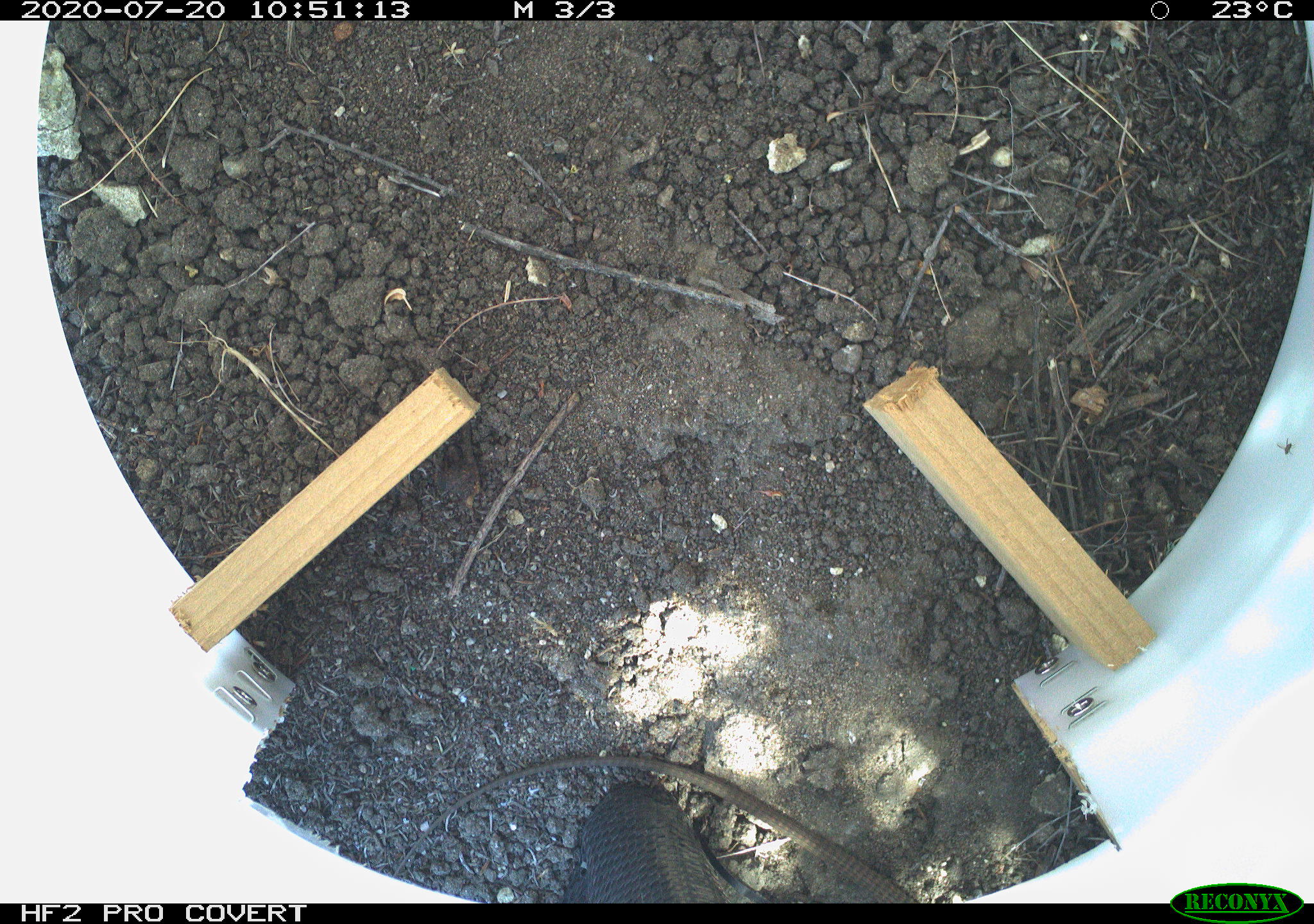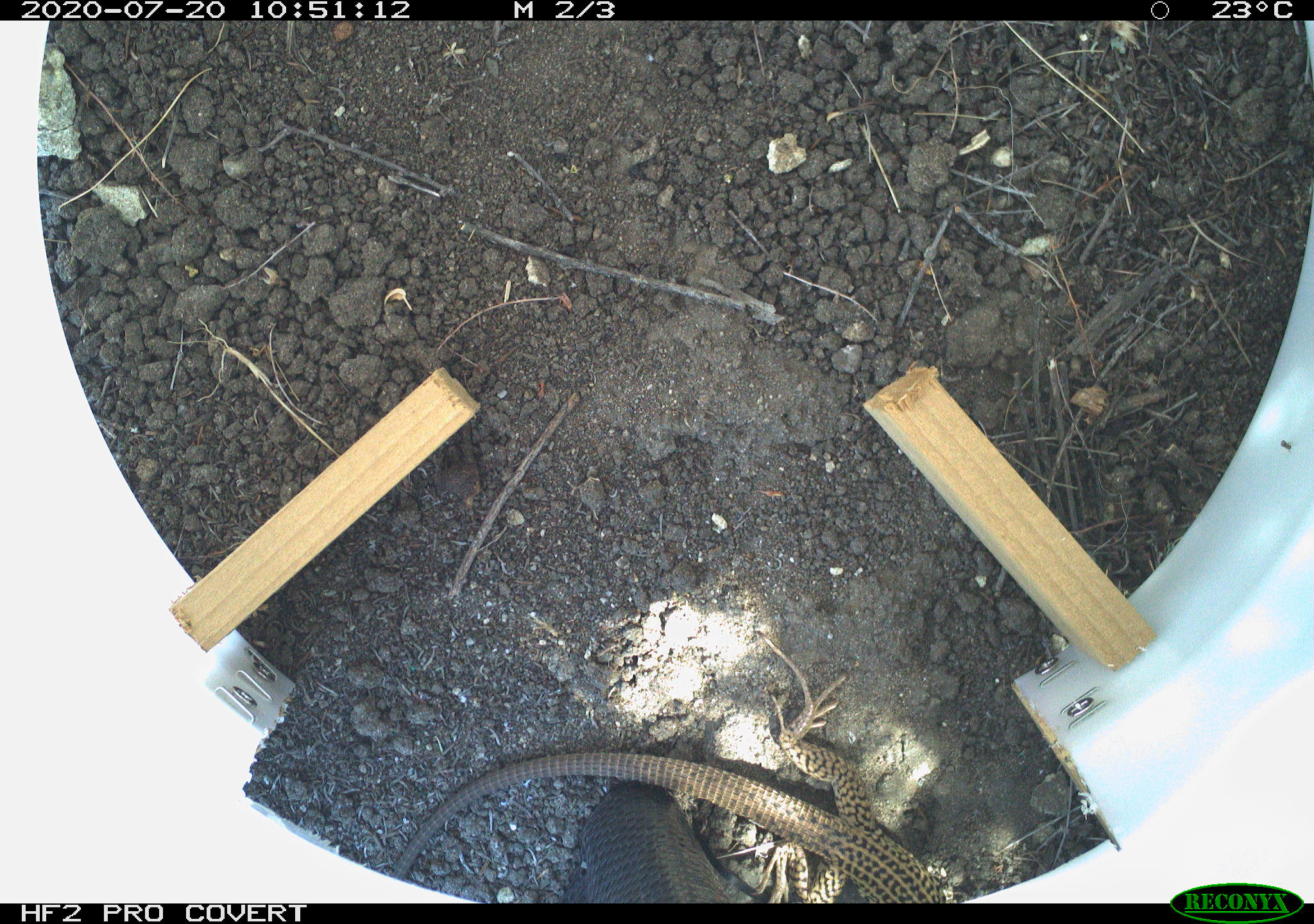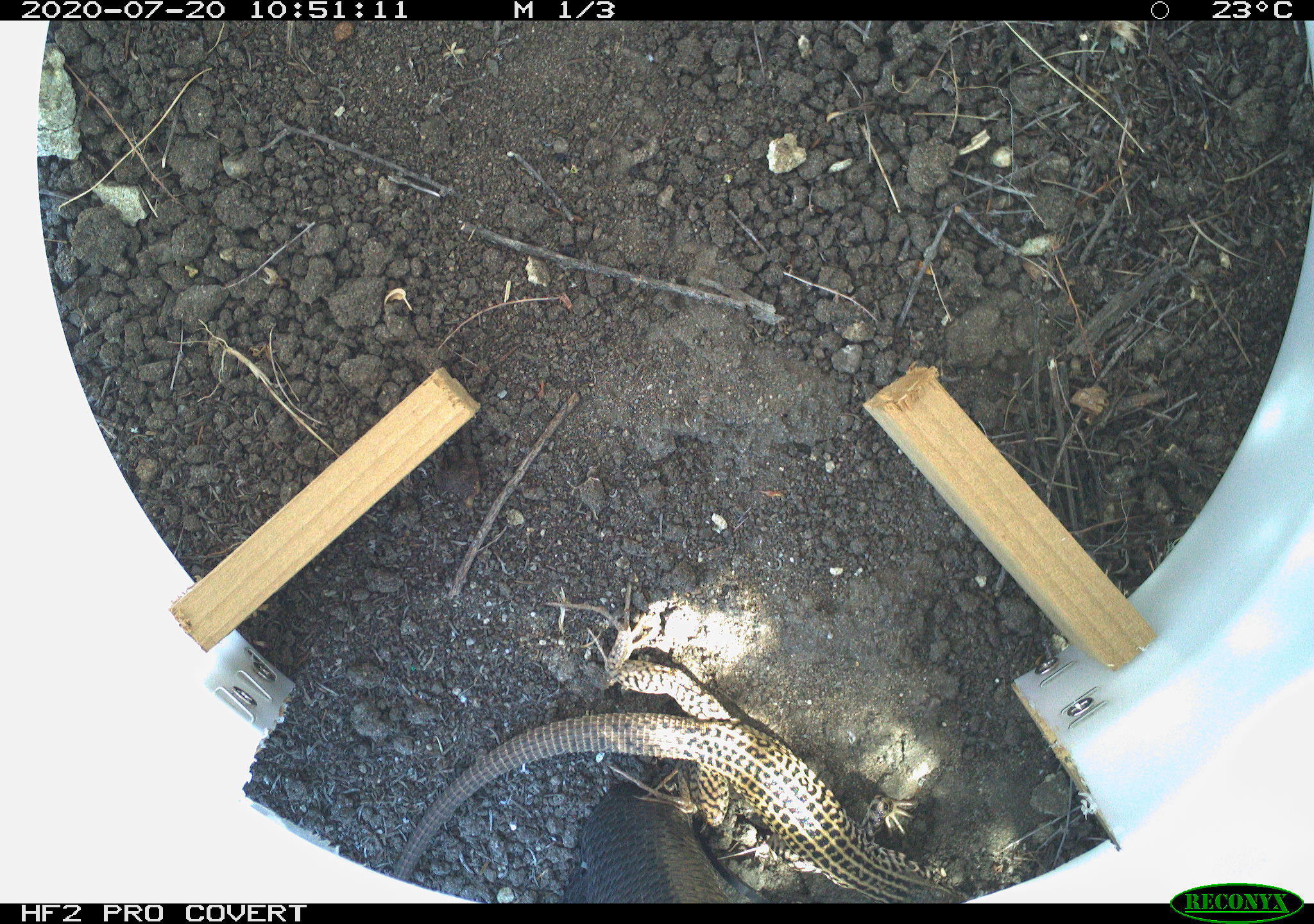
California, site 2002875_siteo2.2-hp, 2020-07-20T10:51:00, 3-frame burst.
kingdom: Animalia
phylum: Chordata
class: Reptilia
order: Squamata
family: Teiidae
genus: Aspidoscelis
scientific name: Aspidoscelis tigris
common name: western whiptail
Western whiptail (Aspidoscelis tigris).